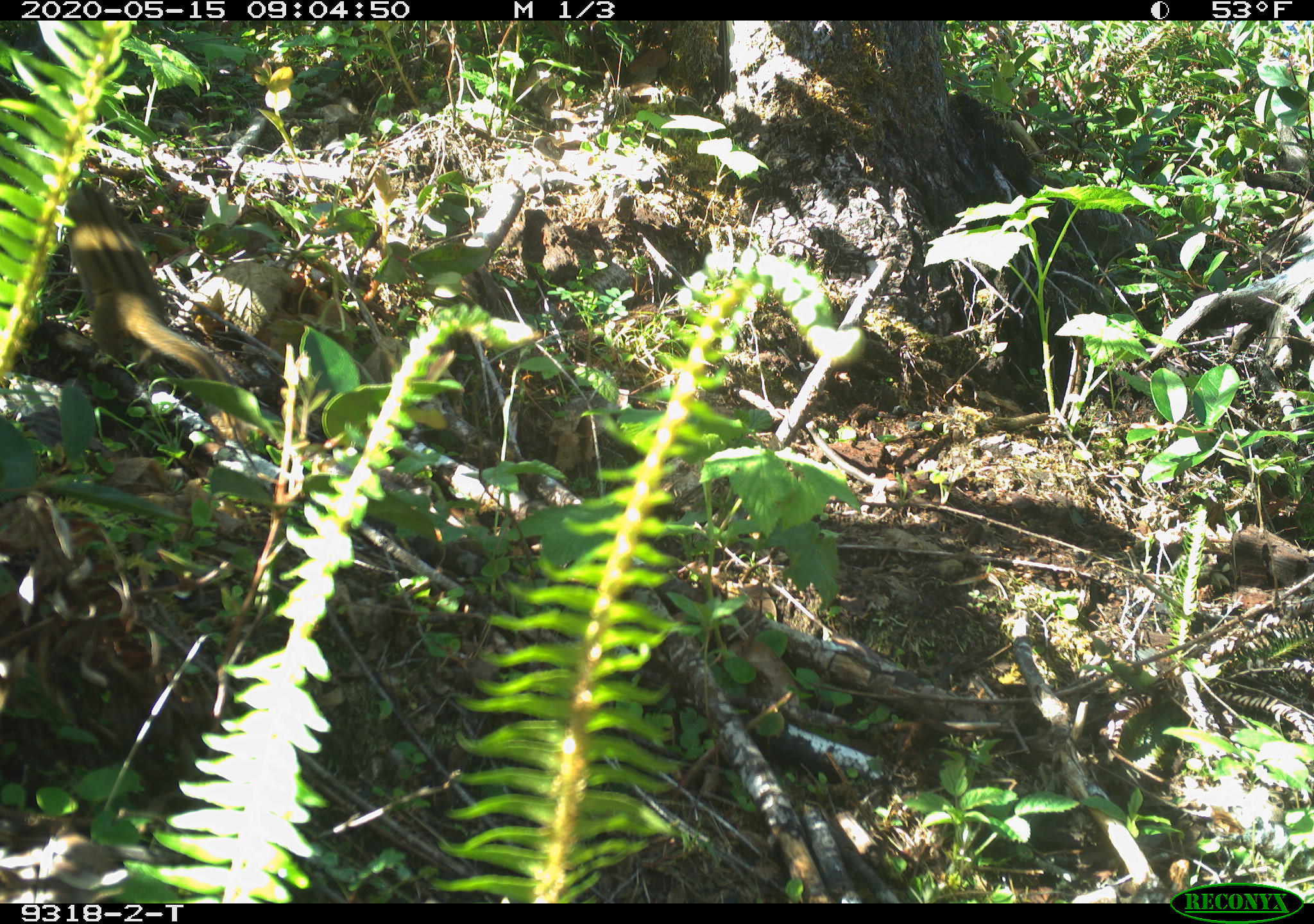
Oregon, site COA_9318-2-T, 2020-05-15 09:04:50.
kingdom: Animalia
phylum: Chordata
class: Mammalia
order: Rodentia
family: Sciuridae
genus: Neotamias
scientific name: Neotamias townsendii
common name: townsend's chipmunk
Townsend's chipmunk (Neotamias townsendii).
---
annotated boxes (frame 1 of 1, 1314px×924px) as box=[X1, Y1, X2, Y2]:
townsend's chipmunk: box=[57, 183, 231, 382]